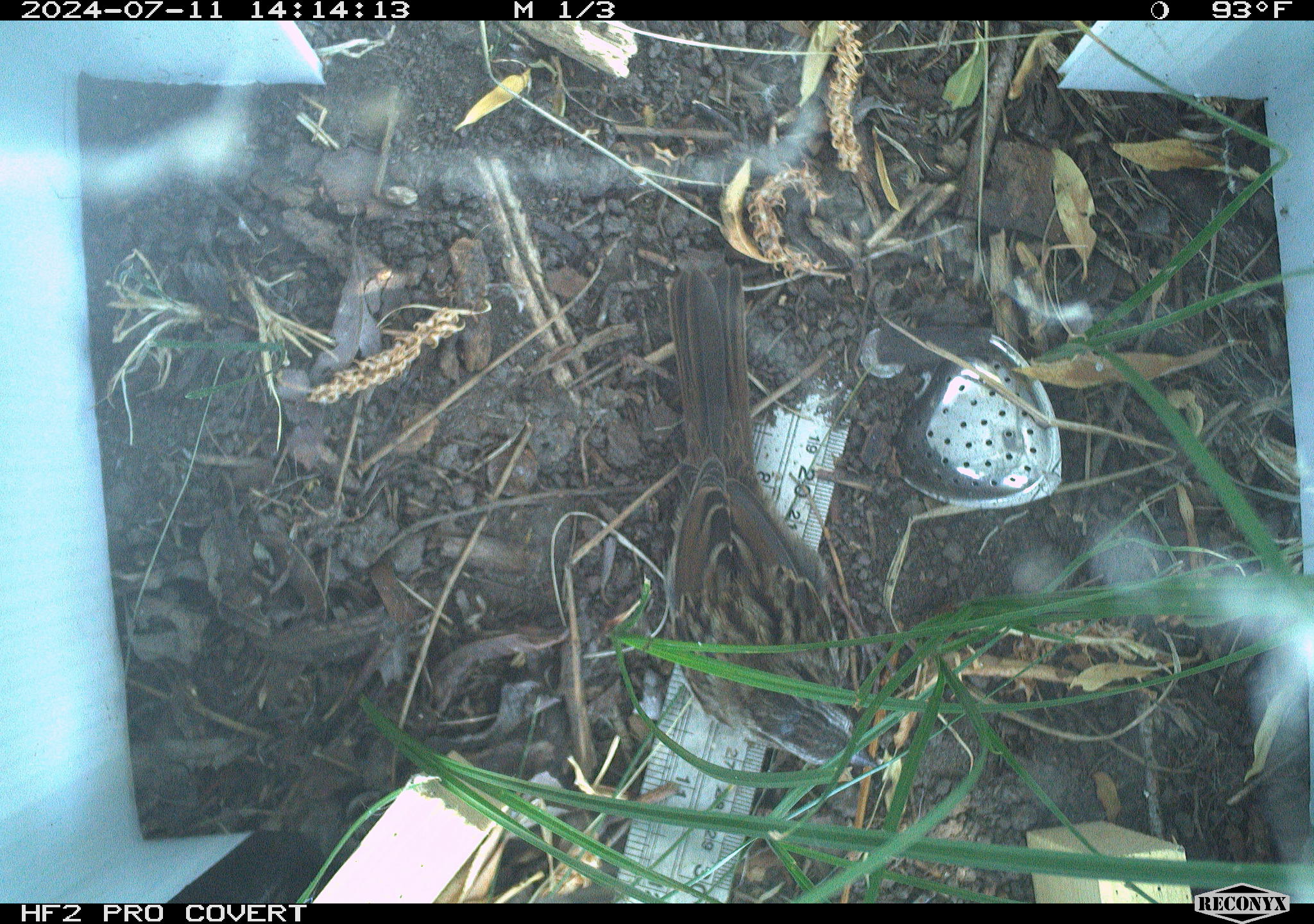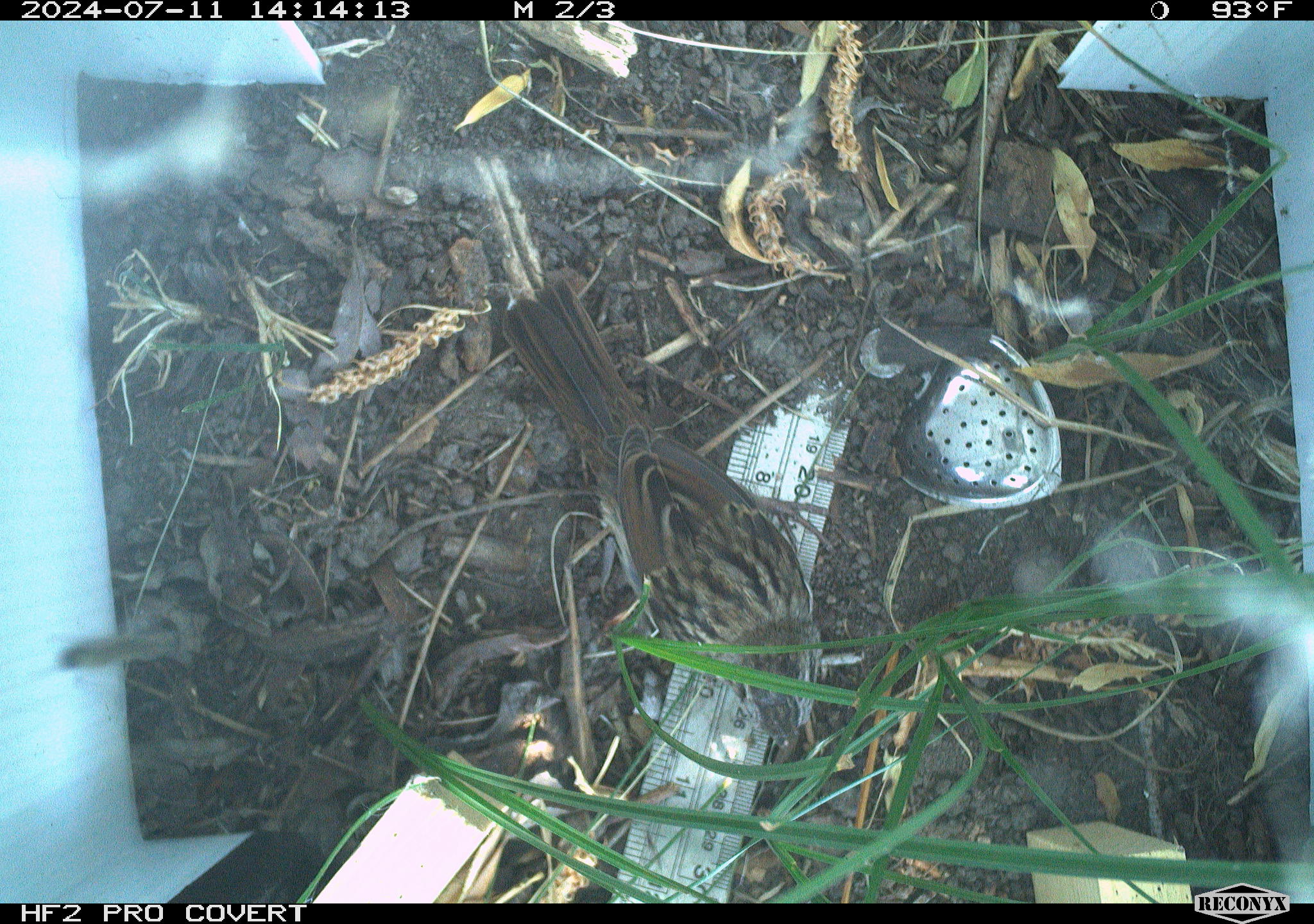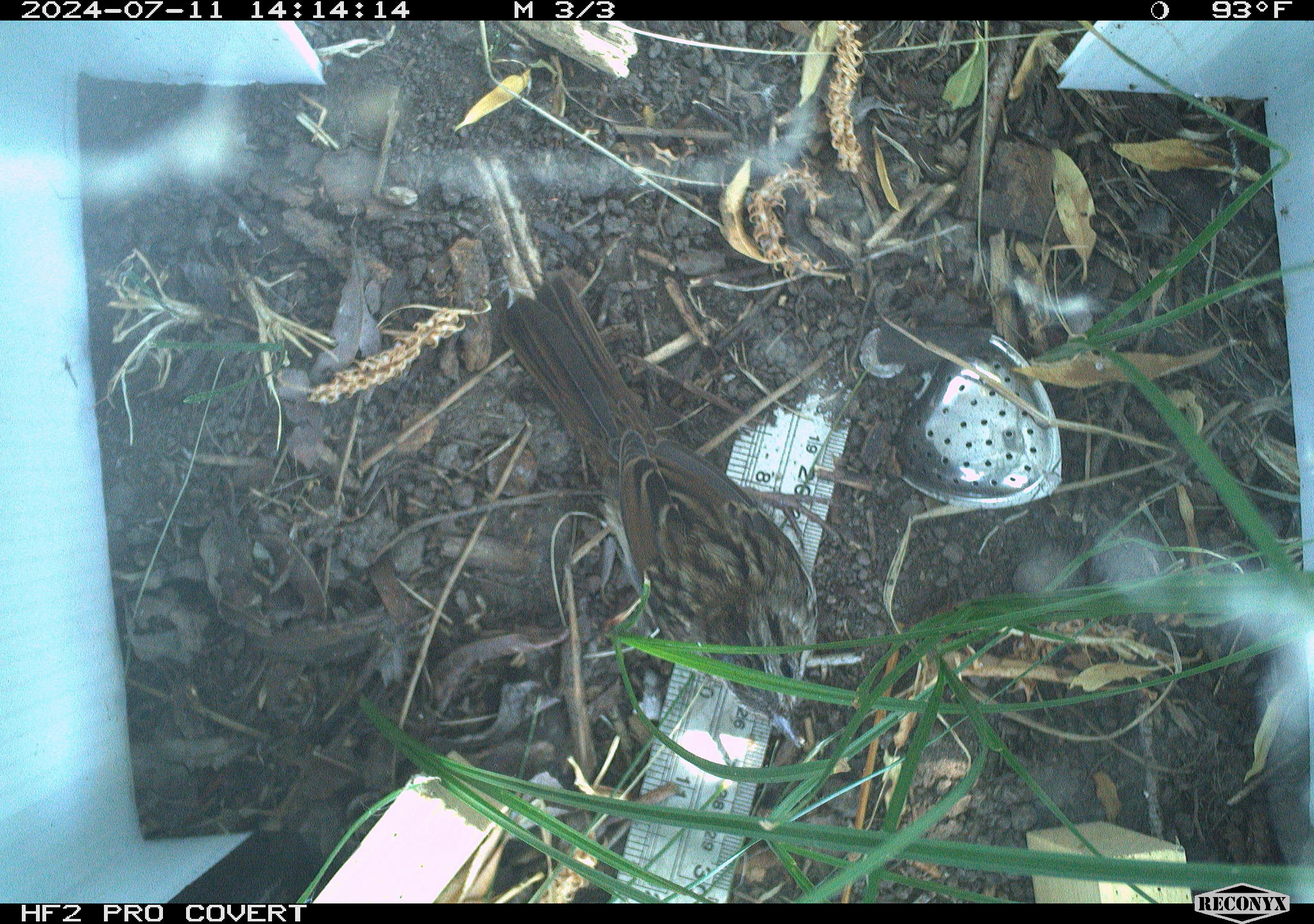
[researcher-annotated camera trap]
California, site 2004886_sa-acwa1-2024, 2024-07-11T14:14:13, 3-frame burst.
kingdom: Animalia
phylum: Chordata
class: Aves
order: Passeriformes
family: Passerellidae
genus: Melospiza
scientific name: Melospiza melodia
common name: song sparrow